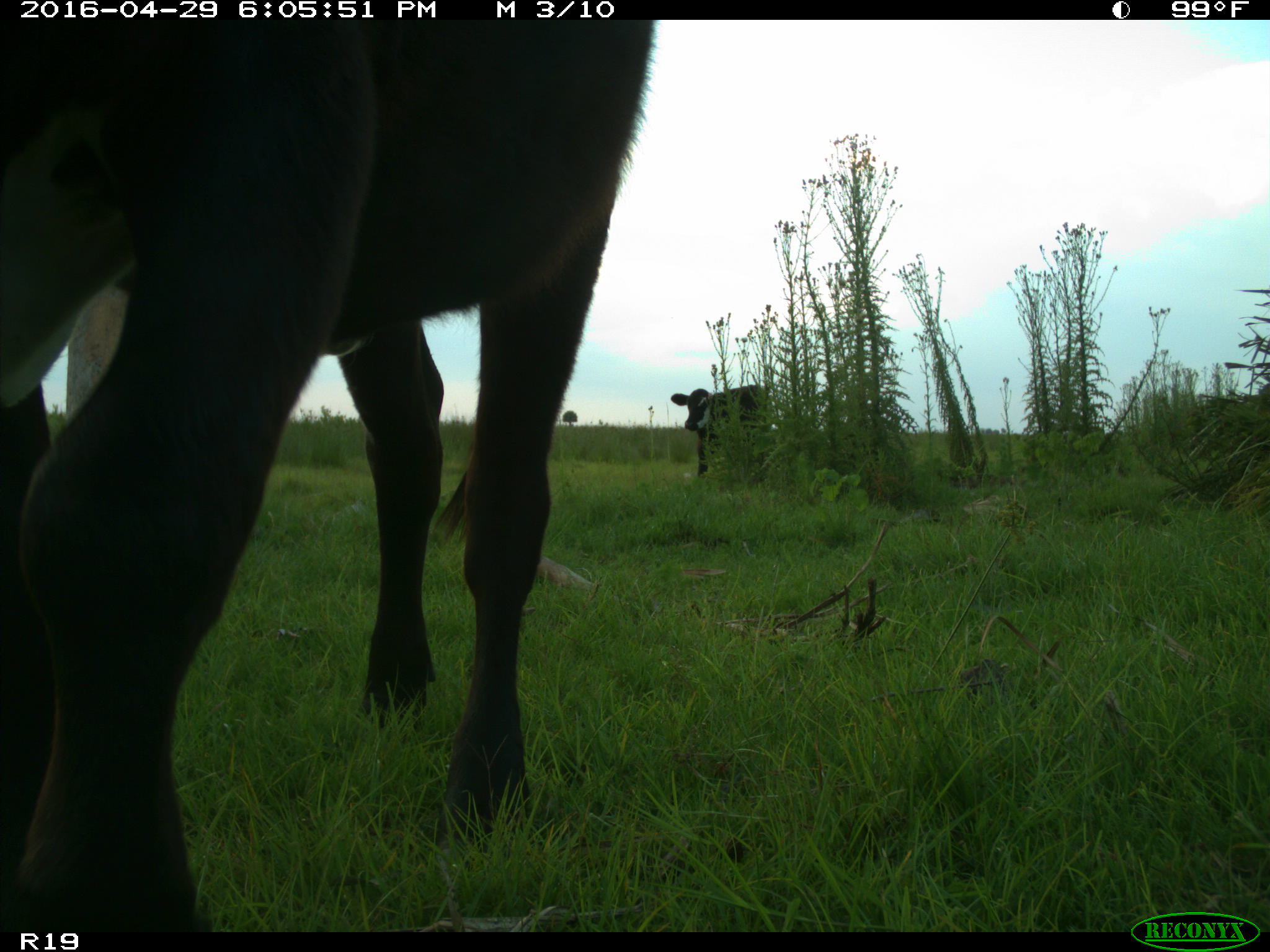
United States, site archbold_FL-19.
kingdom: Animalia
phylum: Chordata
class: Mammalia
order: Artiodactyla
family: Bovidae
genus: Bos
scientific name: Bos taurus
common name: domestic cow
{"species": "Bos taurus (domestic cow)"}